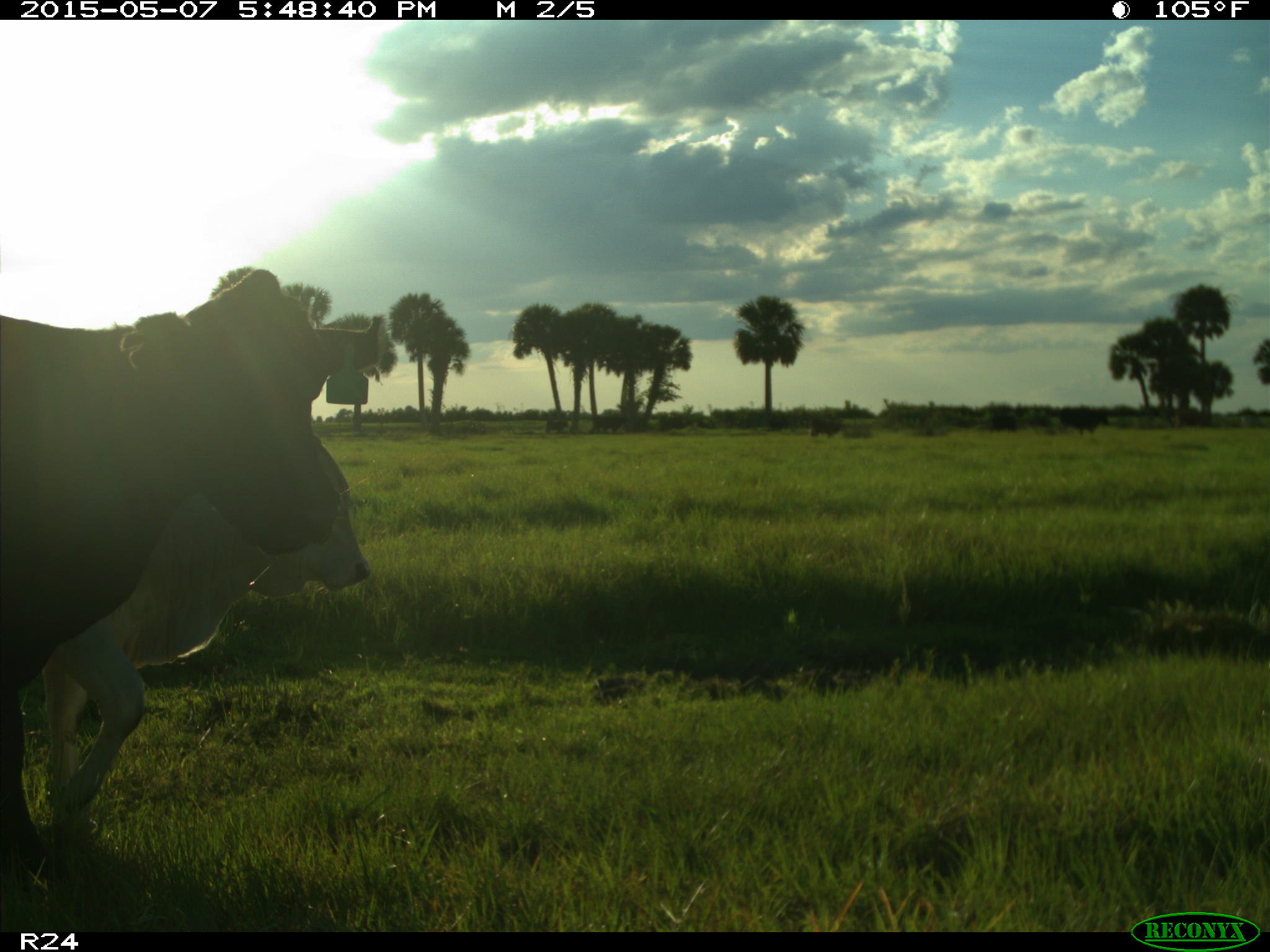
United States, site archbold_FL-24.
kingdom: Animalia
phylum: Chordata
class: Mammalia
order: Artiodactyla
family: Bovidae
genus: Bos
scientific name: Bos taurus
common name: domestic cow